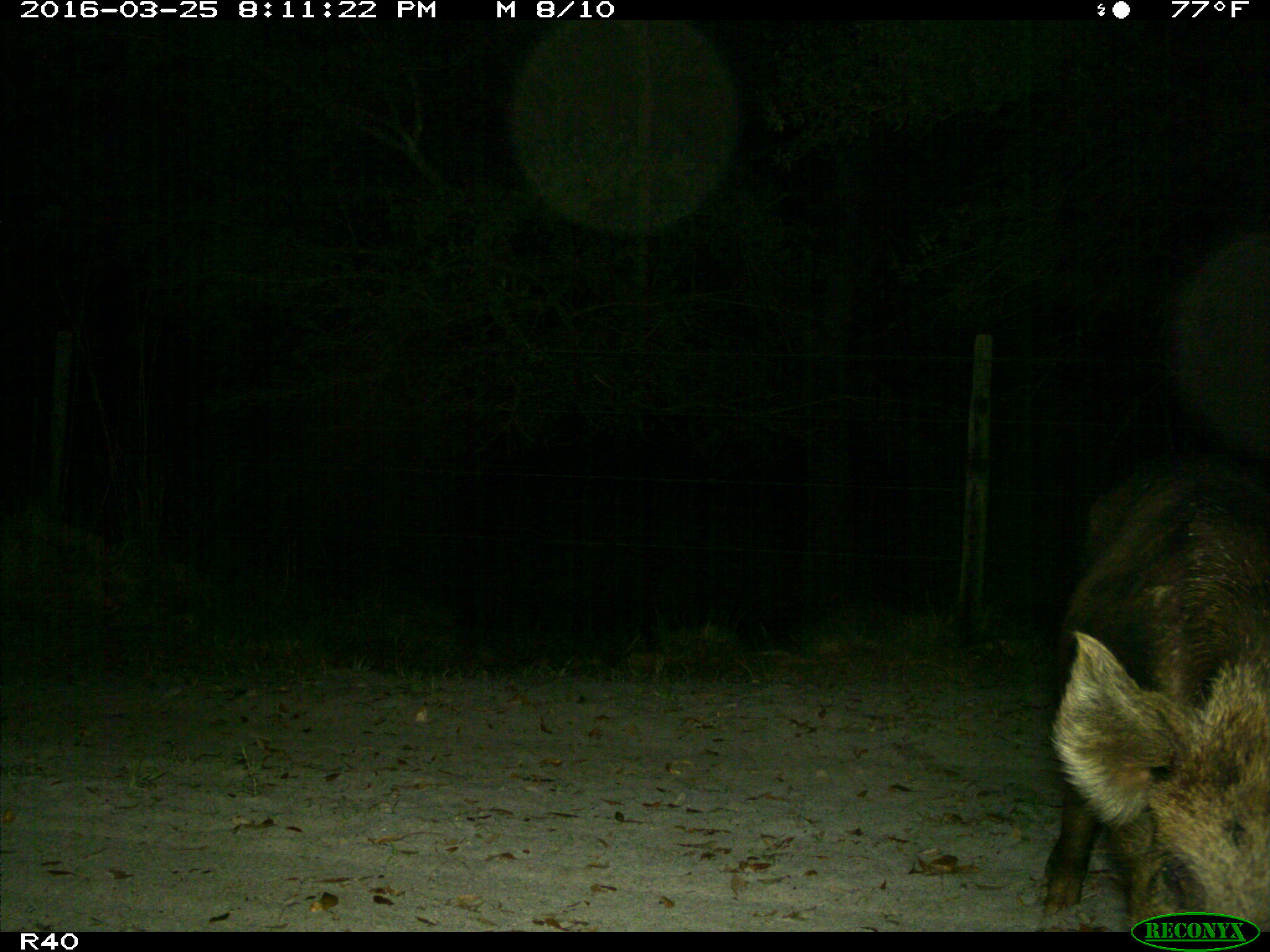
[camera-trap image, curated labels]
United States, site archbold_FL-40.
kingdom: Animalia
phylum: Chordata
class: Mammalia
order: Artiodactyla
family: Suidae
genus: Sus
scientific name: Sus scrofa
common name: wild boar